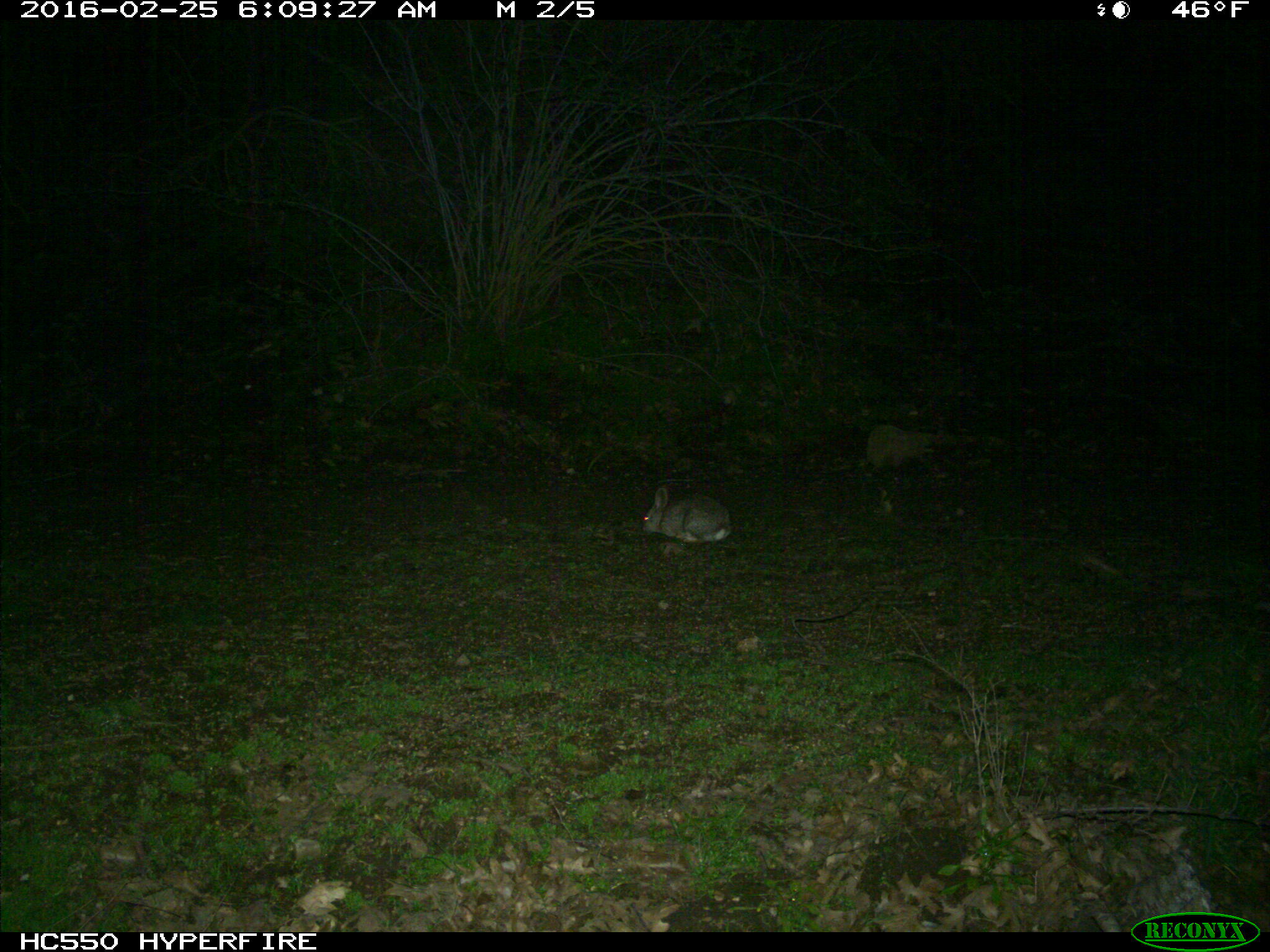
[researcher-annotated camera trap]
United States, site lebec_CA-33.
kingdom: Animalia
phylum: Chordata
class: Mammalia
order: Lagomorpha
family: Leporidae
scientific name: Leporidae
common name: rabbits and hares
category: unidentified rabbit